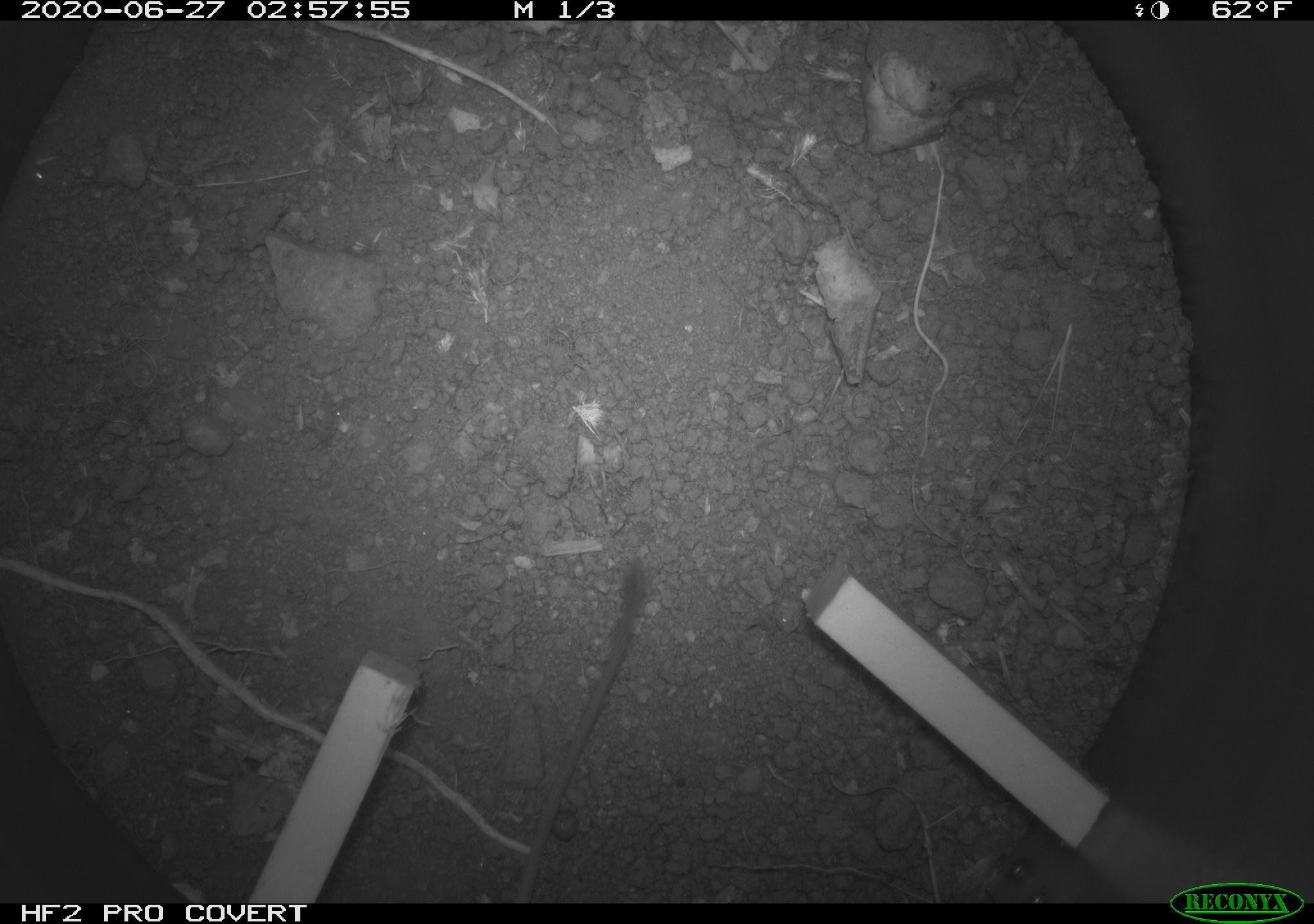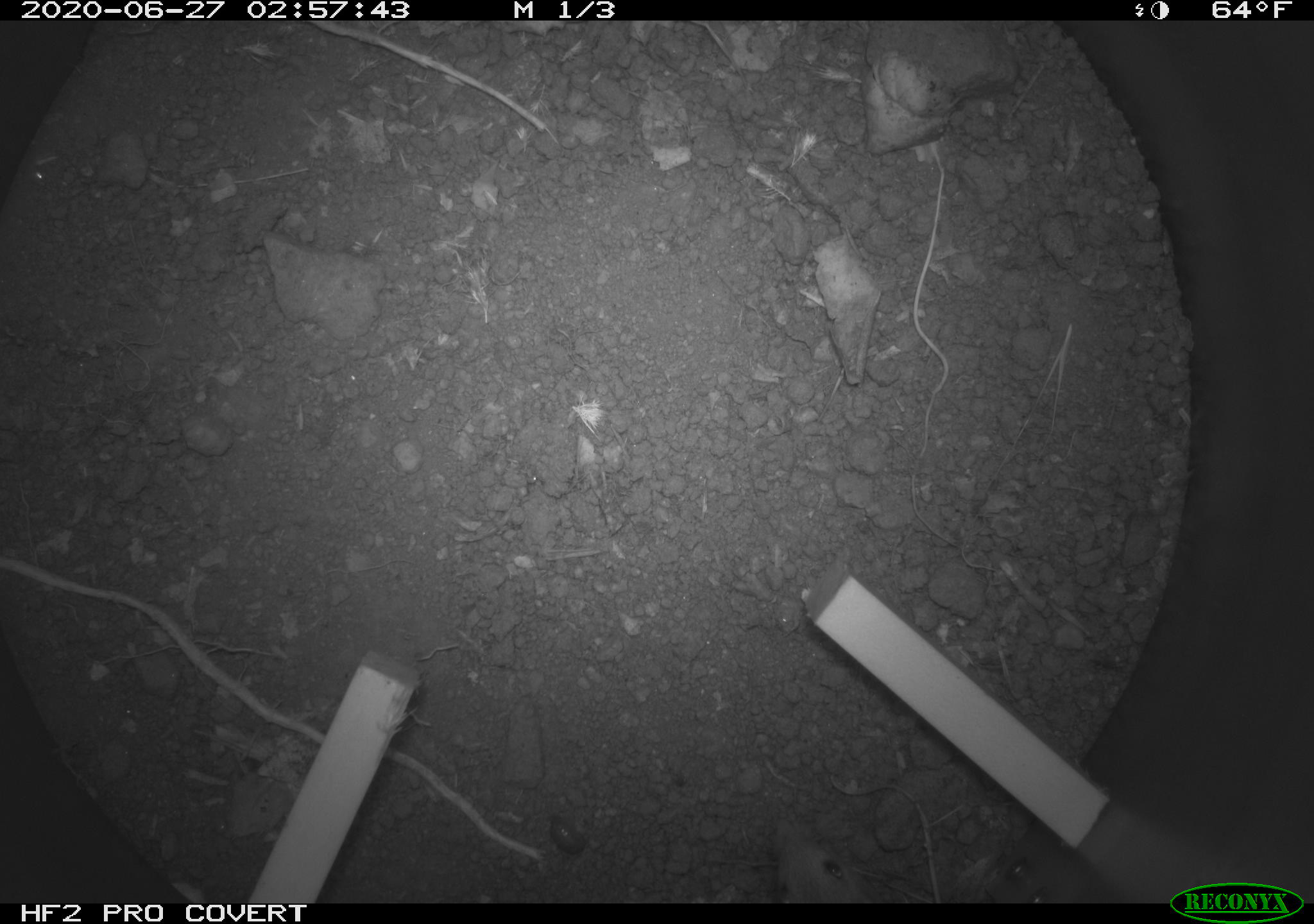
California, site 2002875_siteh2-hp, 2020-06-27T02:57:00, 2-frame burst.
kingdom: Animalia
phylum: Chordata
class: Mammalia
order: Rodentia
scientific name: Rodentia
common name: rodent